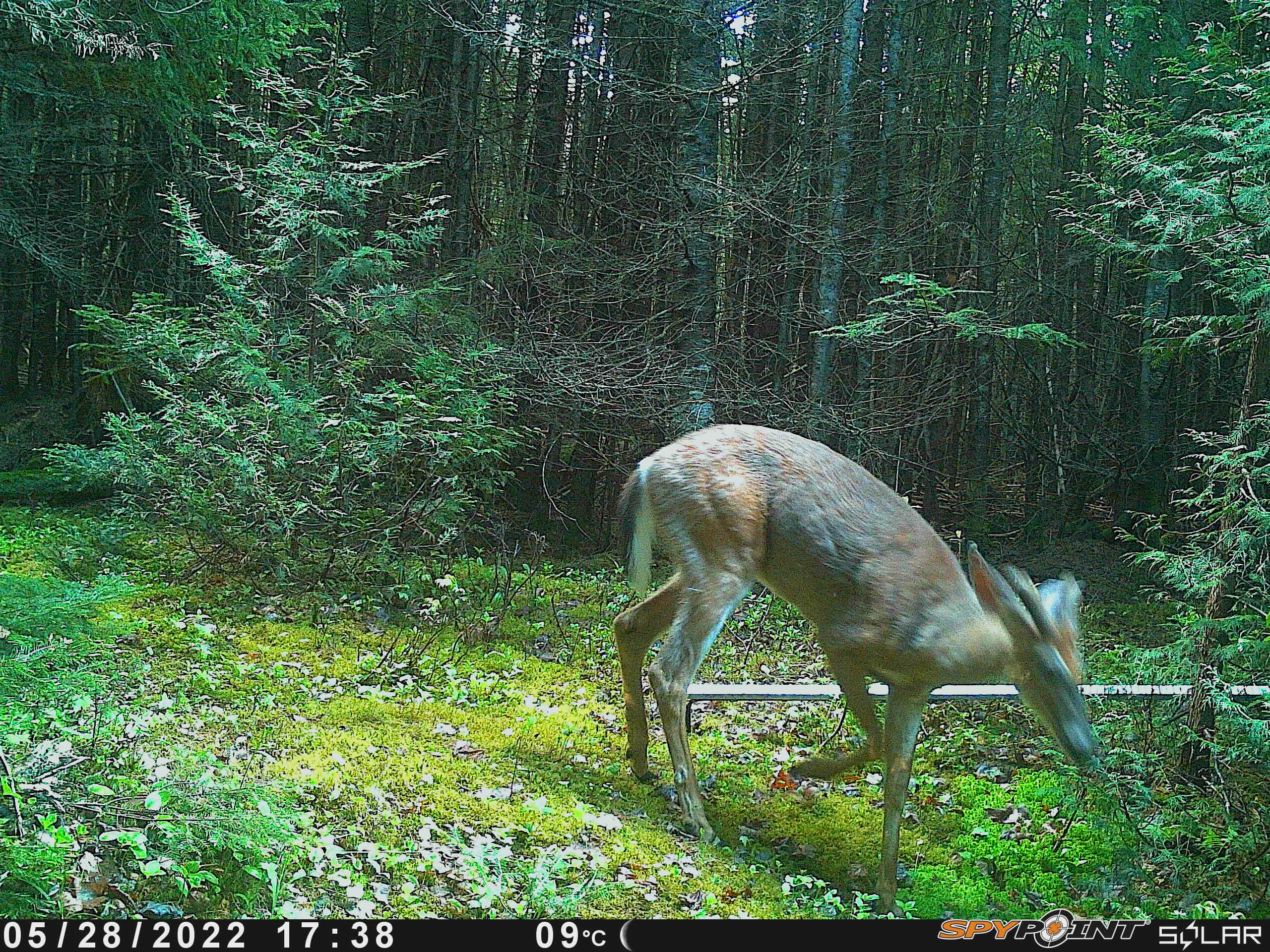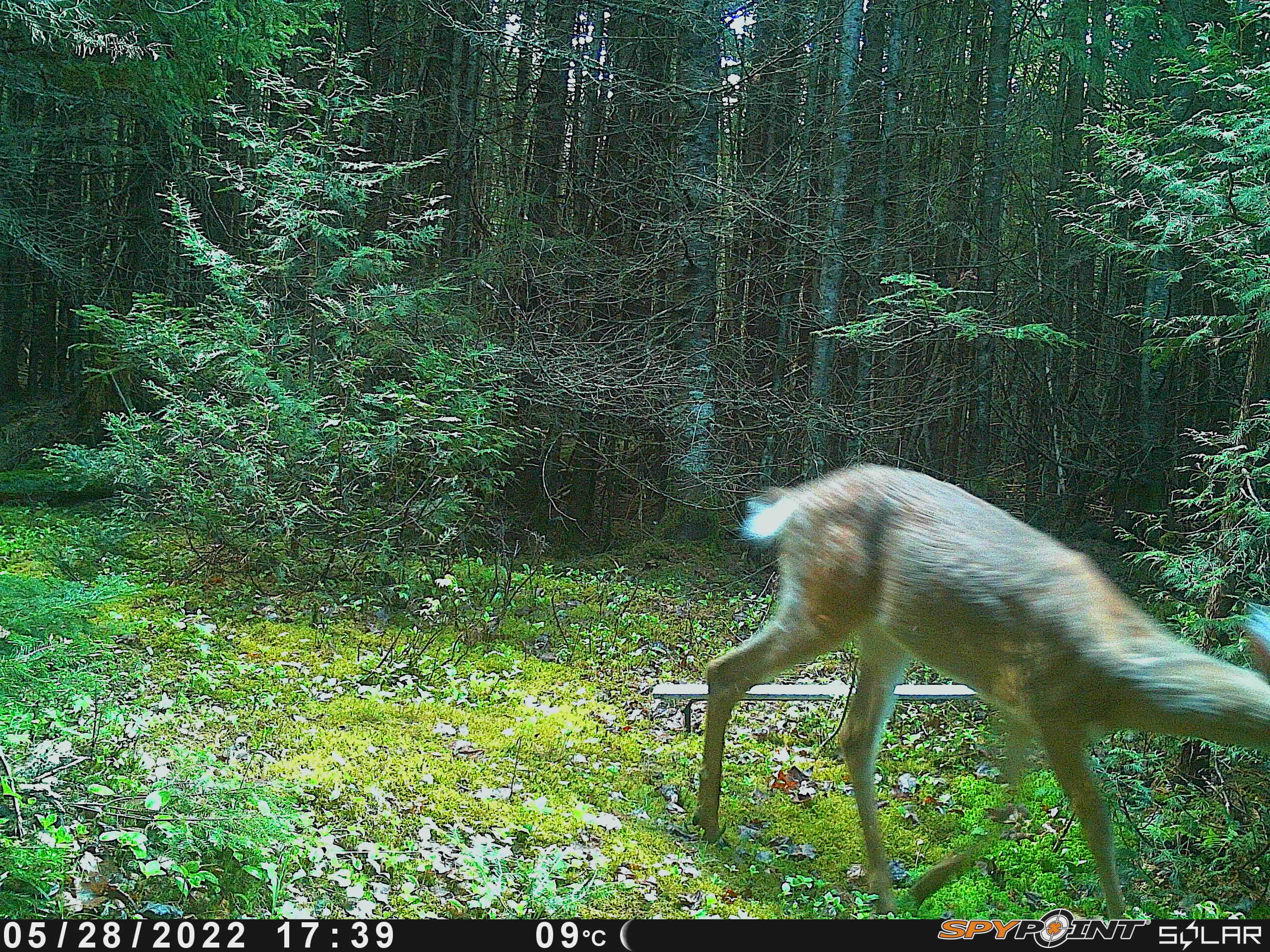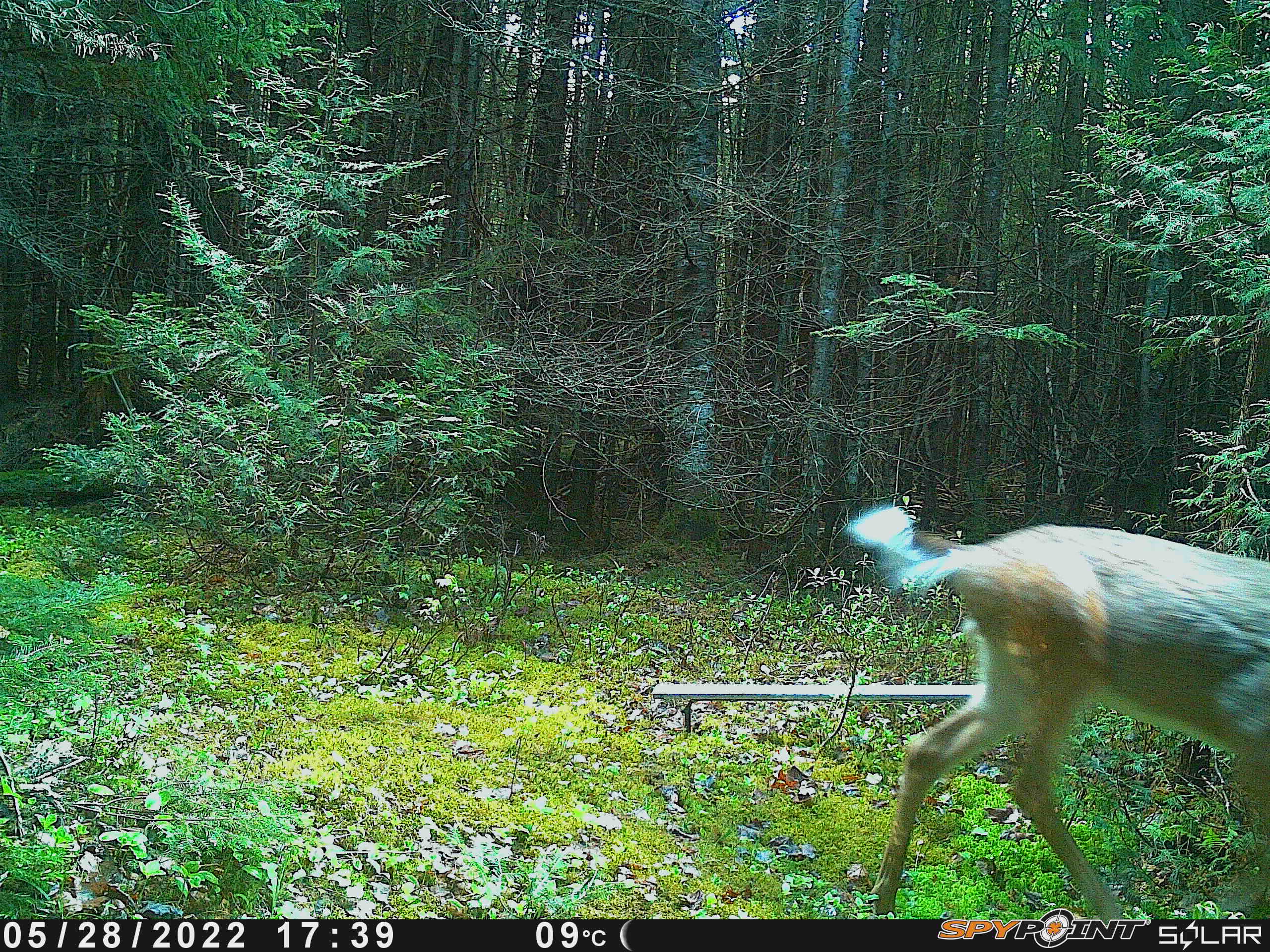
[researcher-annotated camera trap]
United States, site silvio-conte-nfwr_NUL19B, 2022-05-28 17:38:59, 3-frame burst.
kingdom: Animalia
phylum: Chordata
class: Mammalia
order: Artiodactyla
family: Cervidae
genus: Odocoileus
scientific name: Odocoileus virginianus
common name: white-tailed deer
White-tailed deer (Odocoileus virginianus).